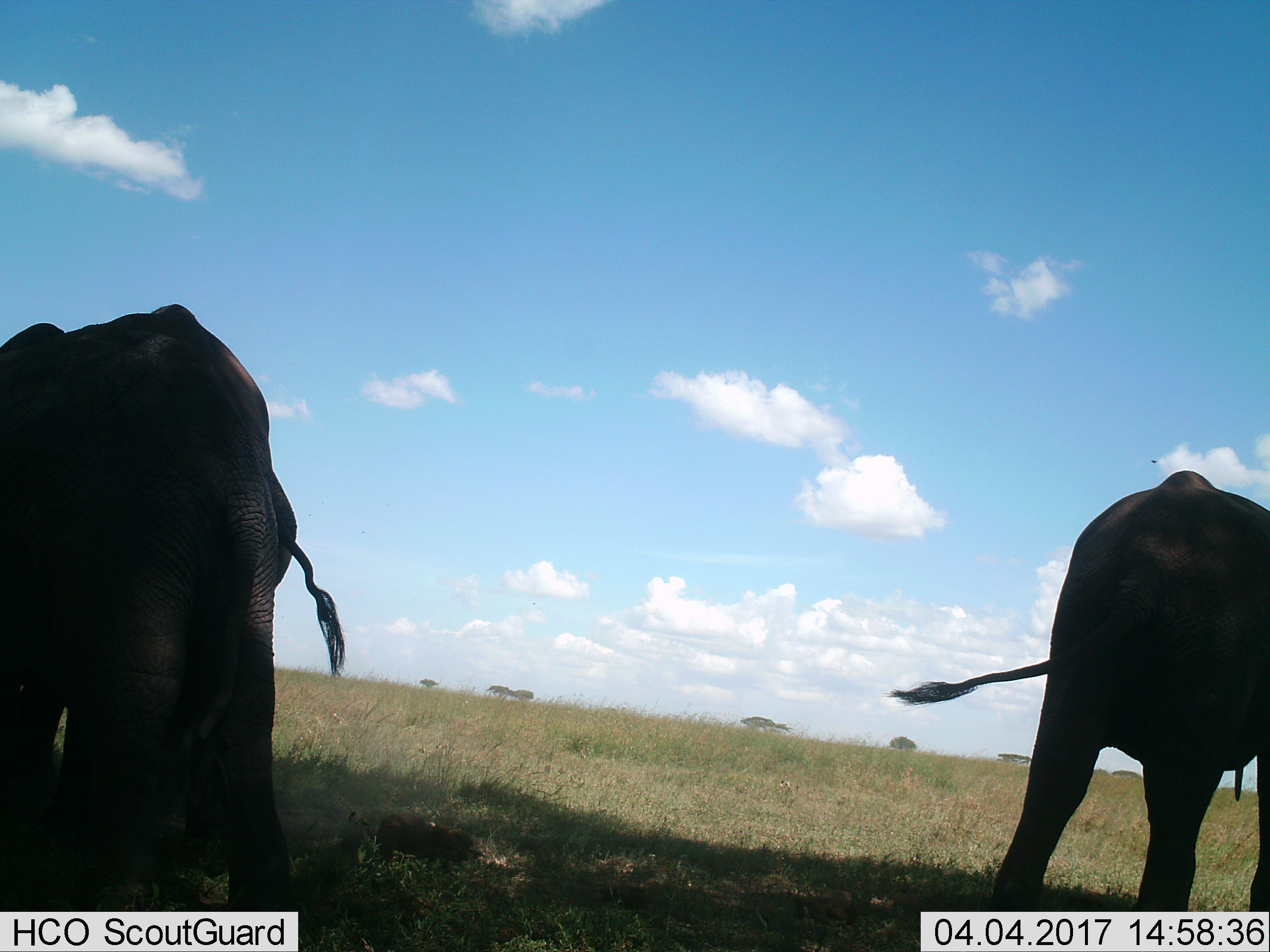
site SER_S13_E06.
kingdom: Animalia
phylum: Chordata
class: Mammalia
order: Proboscidea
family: Elephantidae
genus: Loxodonta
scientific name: Loxodonta africana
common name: african bush elephant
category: elephant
Elephant (african bush elephant) (Loxodonta africana), count 2. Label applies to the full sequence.